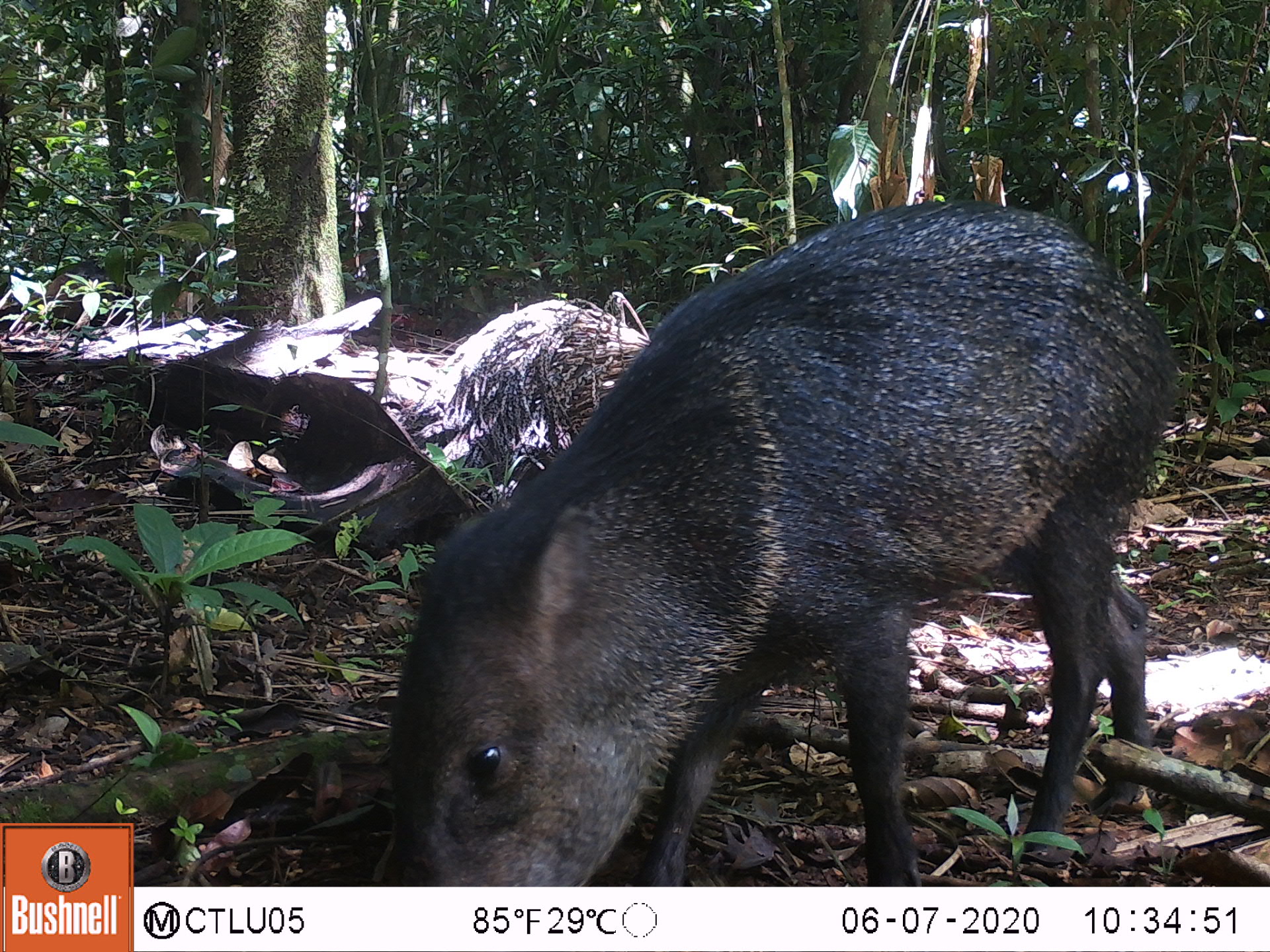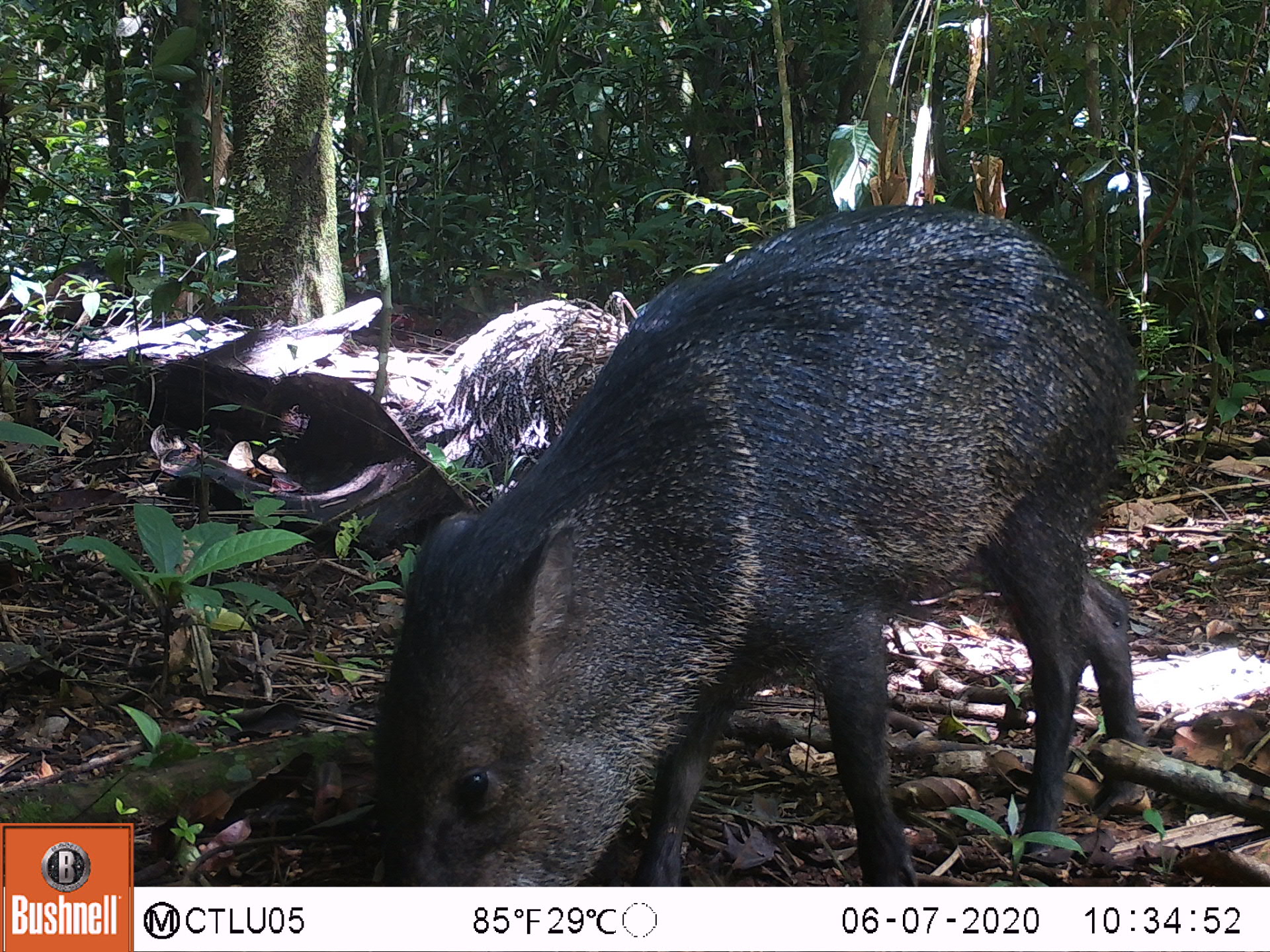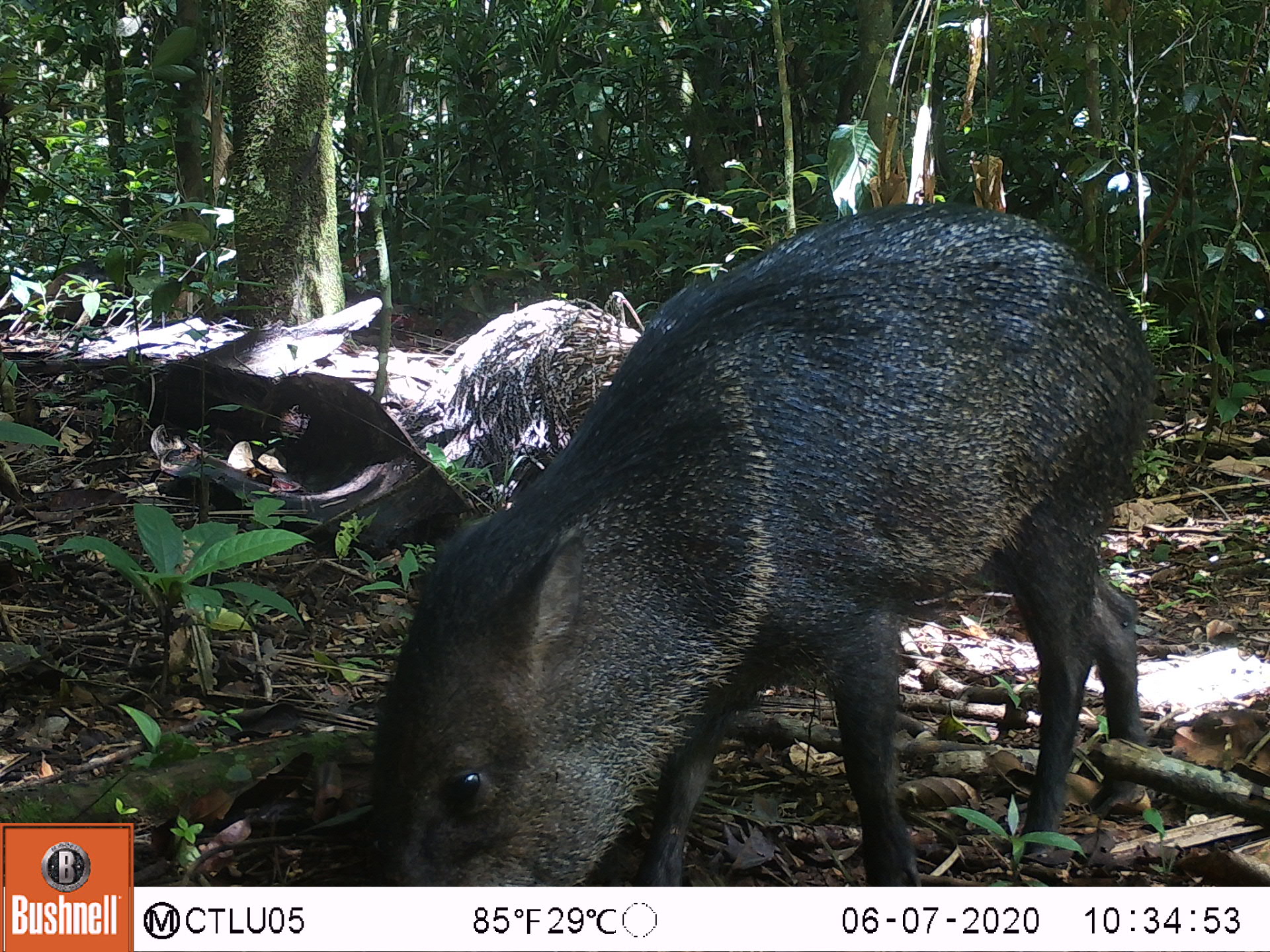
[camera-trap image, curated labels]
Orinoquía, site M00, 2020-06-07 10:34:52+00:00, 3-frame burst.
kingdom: Animalia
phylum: Chordata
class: Mammalia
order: Artiodactyla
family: Tayassuidae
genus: Pecari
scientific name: Pecari tajacu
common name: collared peccary